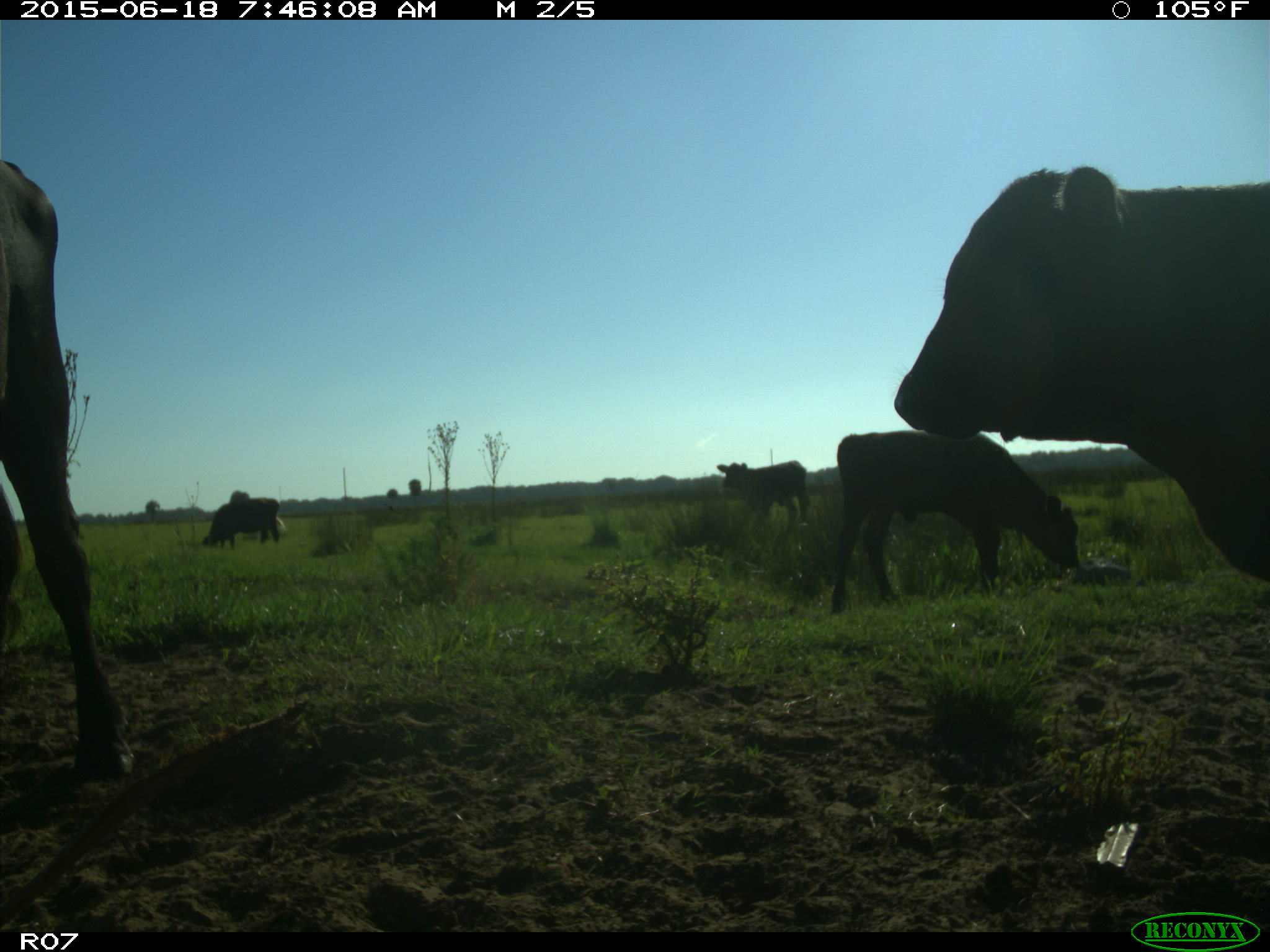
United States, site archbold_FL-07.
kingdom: Animalia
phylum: Chordata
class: Mammalia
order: Artiodactyla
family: Bovidae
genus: Bos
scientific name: Bos taurus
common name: domestic cow